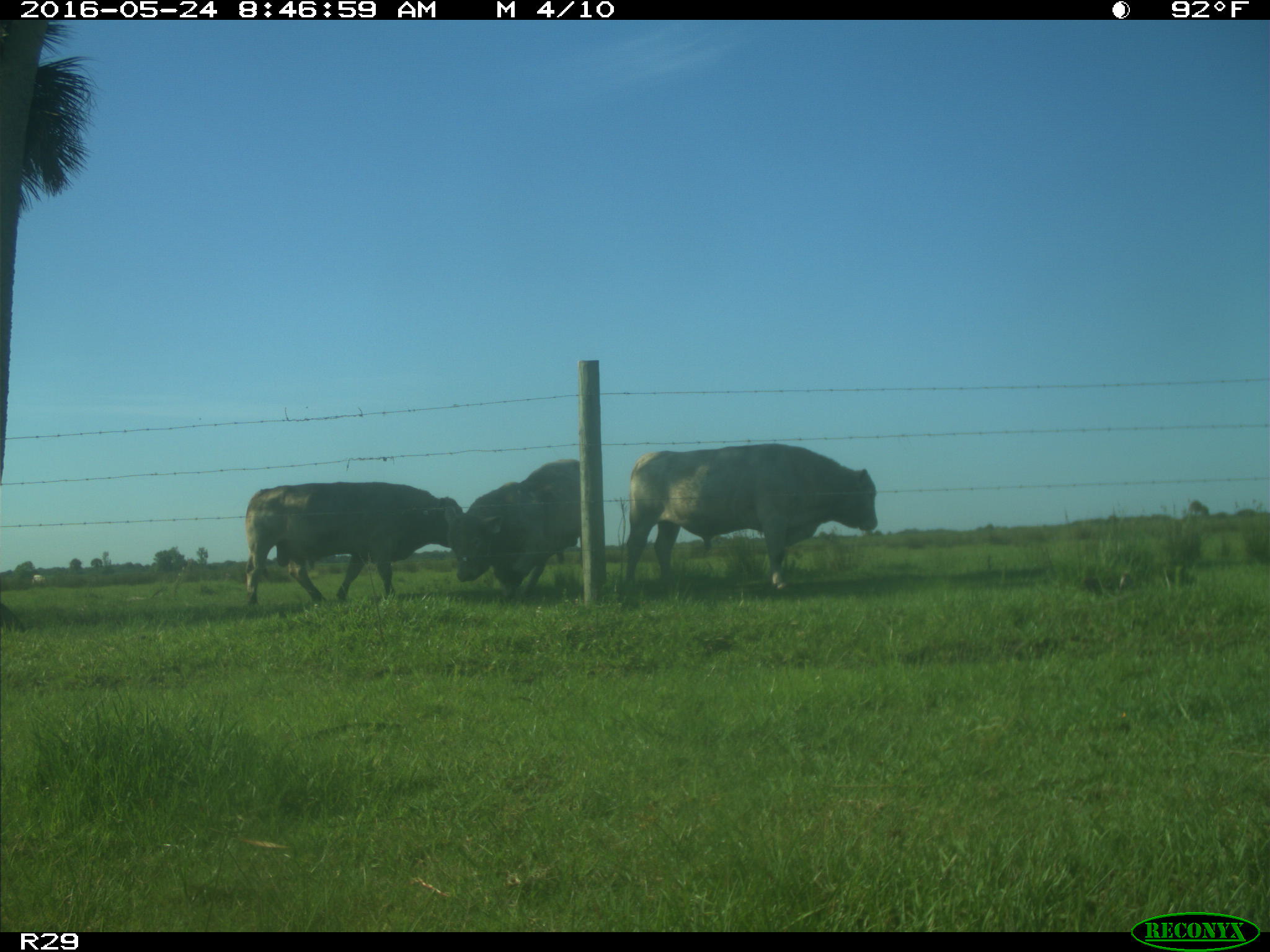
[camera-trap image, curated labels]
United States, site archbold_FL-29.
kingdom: Animalia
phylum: Chordata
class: Mammalia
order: Artiodactyla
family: Bovidae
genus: Bos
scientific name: Bos taurus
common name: domestic cow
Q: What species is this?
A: Bos taurus (domestic cow).